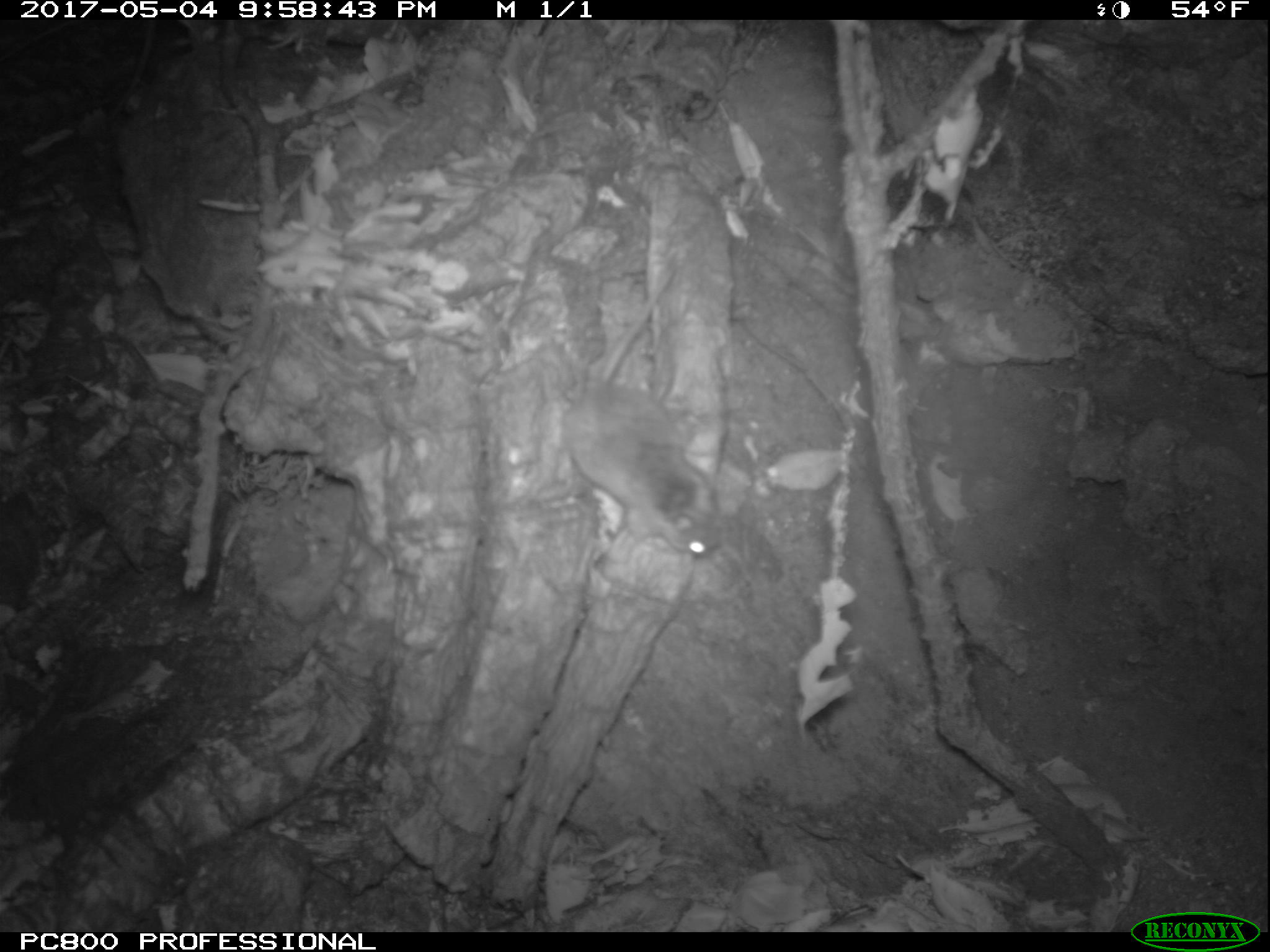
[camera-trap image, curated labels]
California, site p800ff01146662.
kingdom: Animalia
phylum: Chordata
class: Mammalia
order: Rodentia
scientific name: Rodentia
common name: rodent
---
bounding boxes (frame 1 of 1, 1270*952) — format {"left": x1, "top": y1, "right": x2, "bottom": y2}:
rodent: {"left": 557, "top": 257, "right": 725, "bottom": 558}